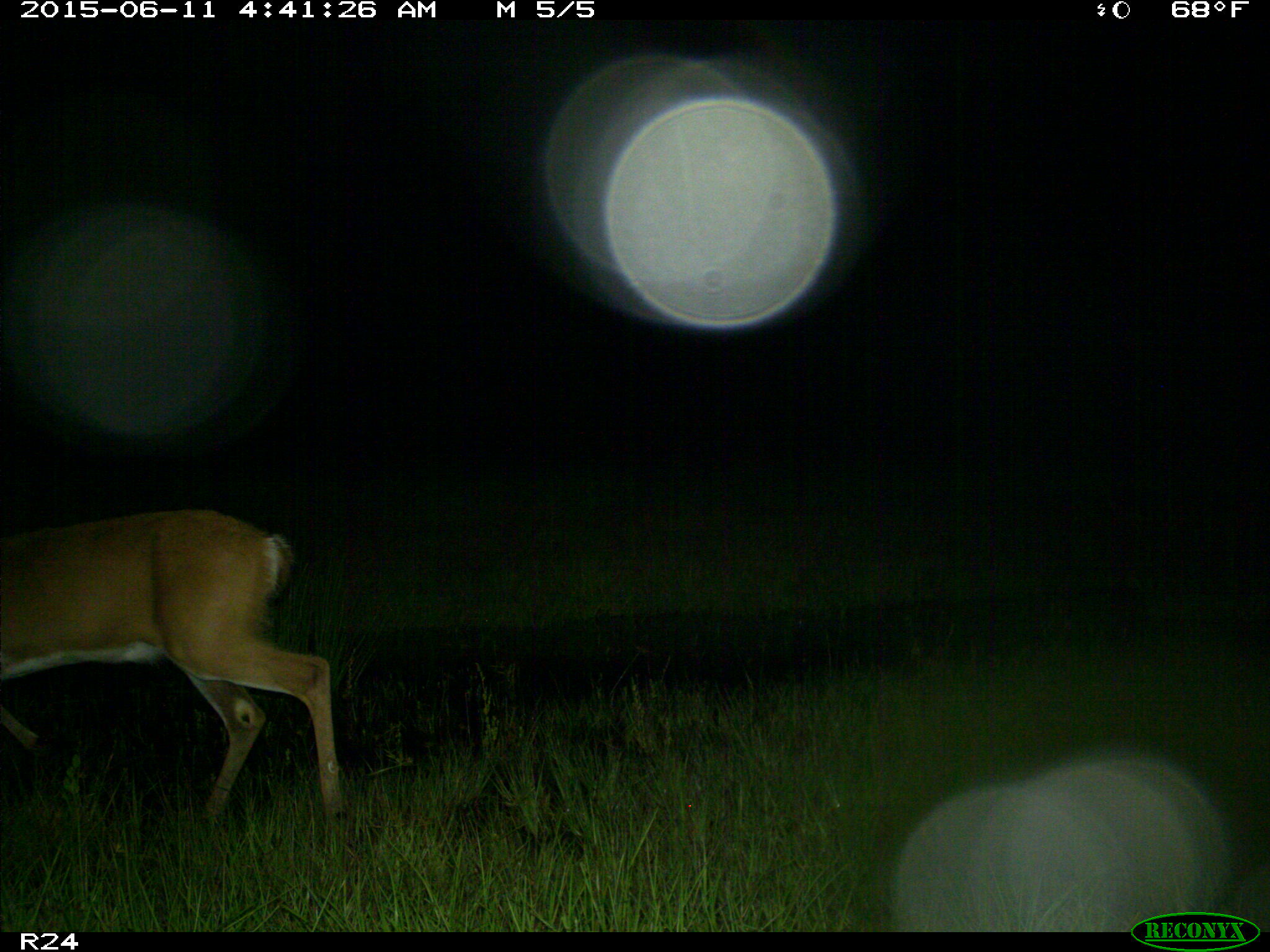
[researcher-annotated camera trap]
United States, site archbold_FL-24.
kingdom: Animalia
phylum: Chordata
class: Mammalia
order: Artiodactyla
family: Bovidae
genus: Bos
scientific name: Bos taurus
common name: domestic cow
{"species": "Bos taurus (domestic cow)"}